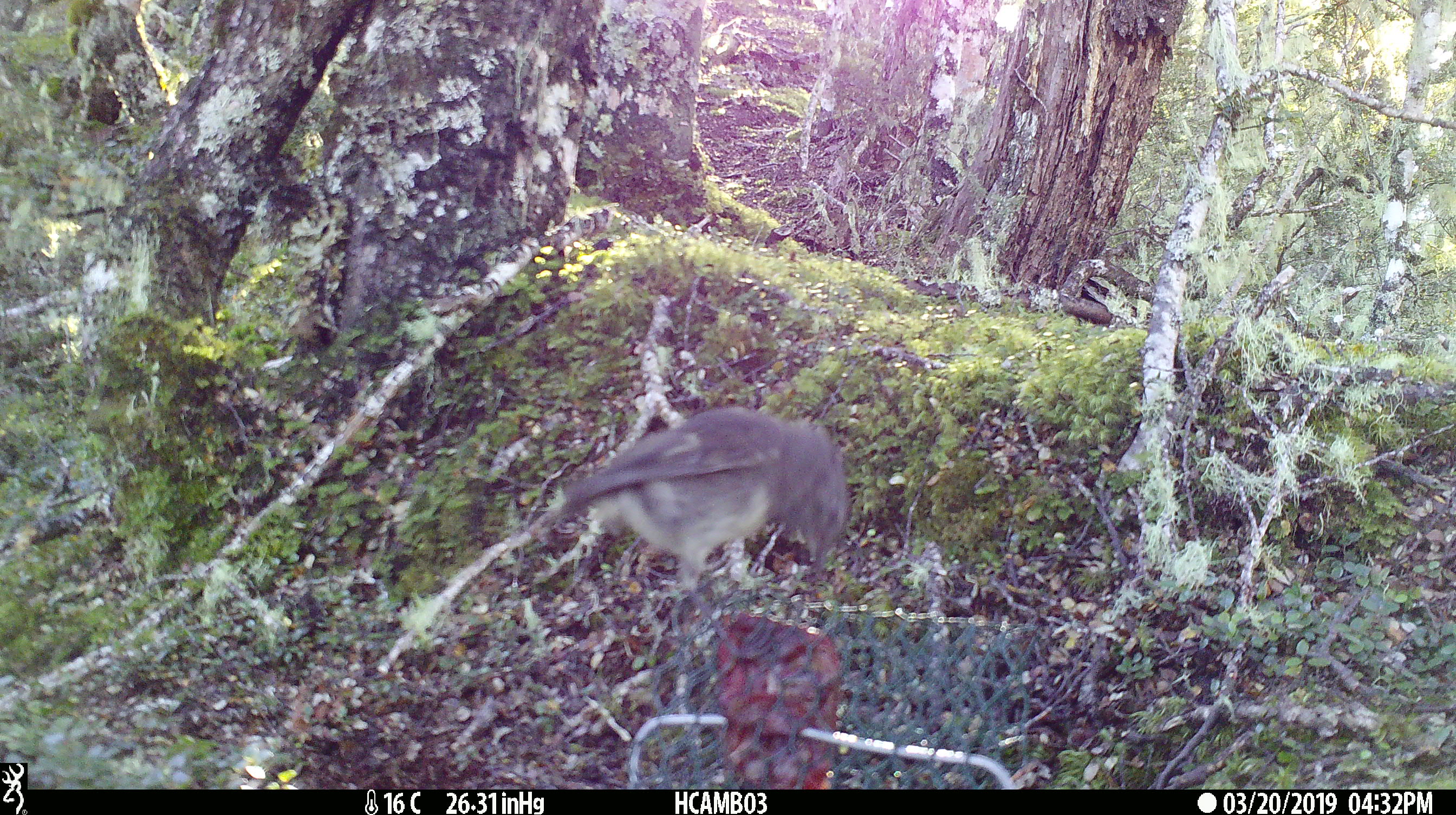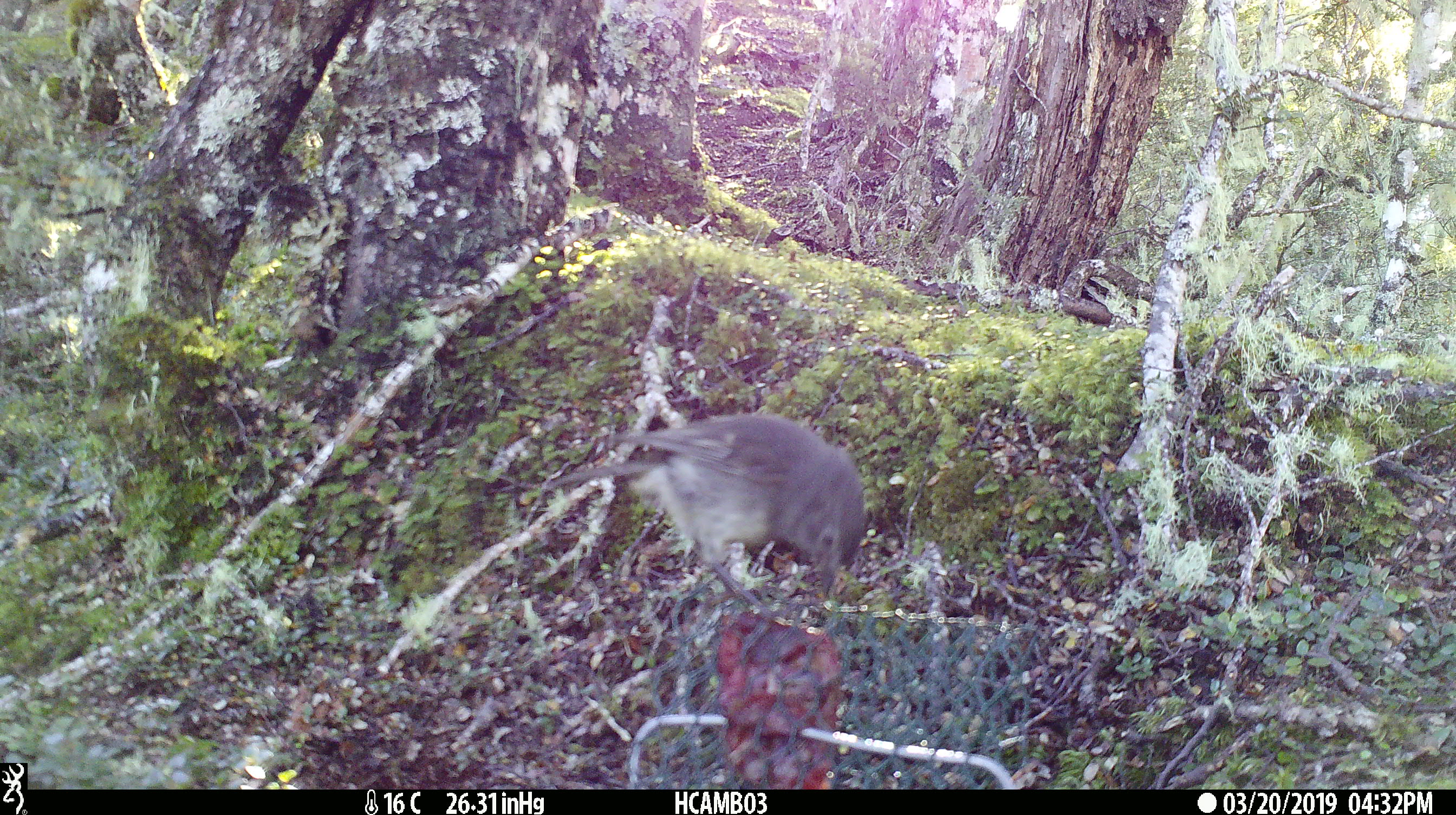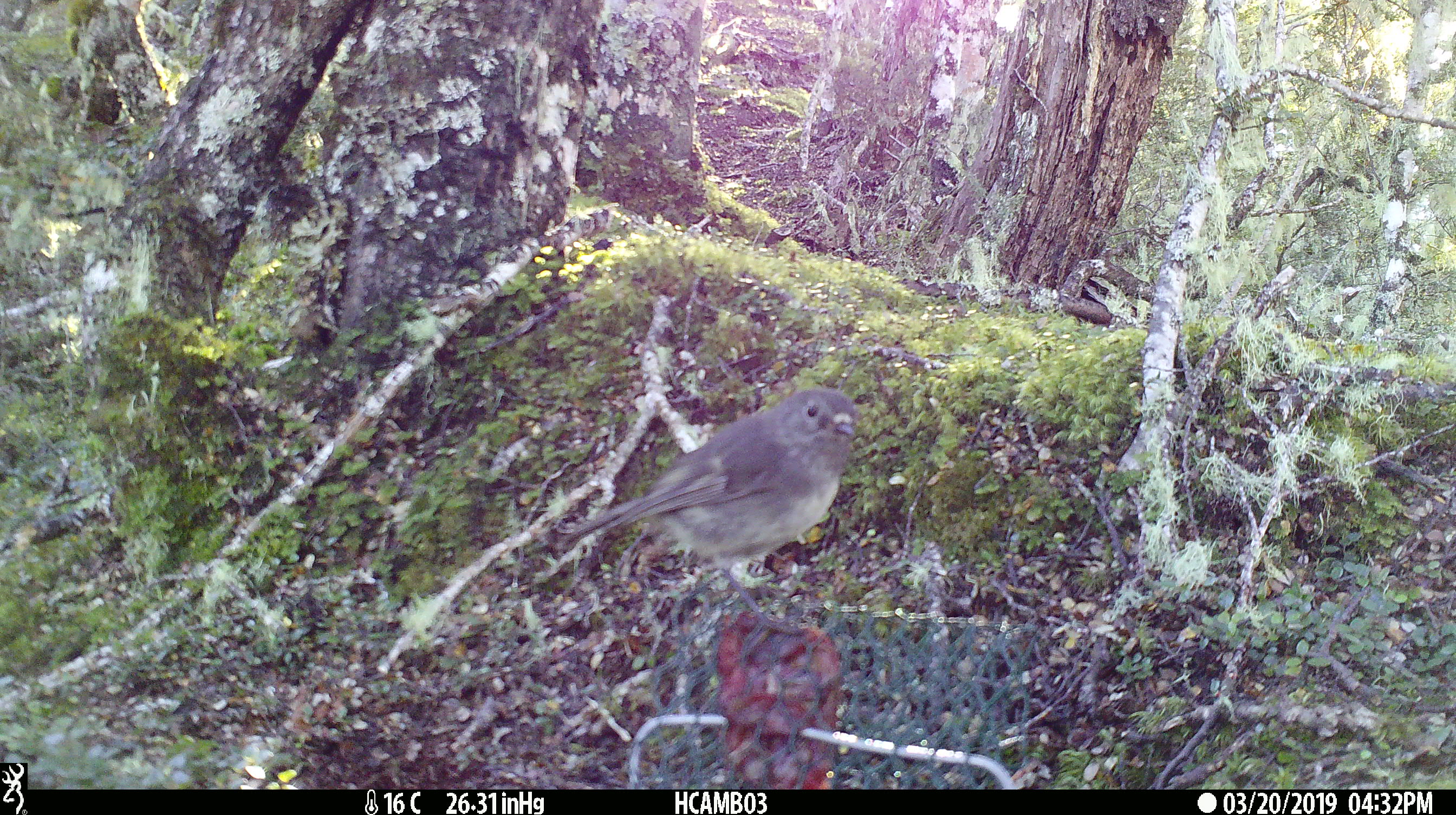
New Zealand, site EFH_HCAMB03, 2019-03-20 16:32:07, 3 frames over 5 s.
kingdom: Animalia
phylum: Chordata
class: Aves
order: Passeriformes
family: Petroicidae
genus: Petroica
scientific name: Petroica australis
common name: new zealand robin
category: robin